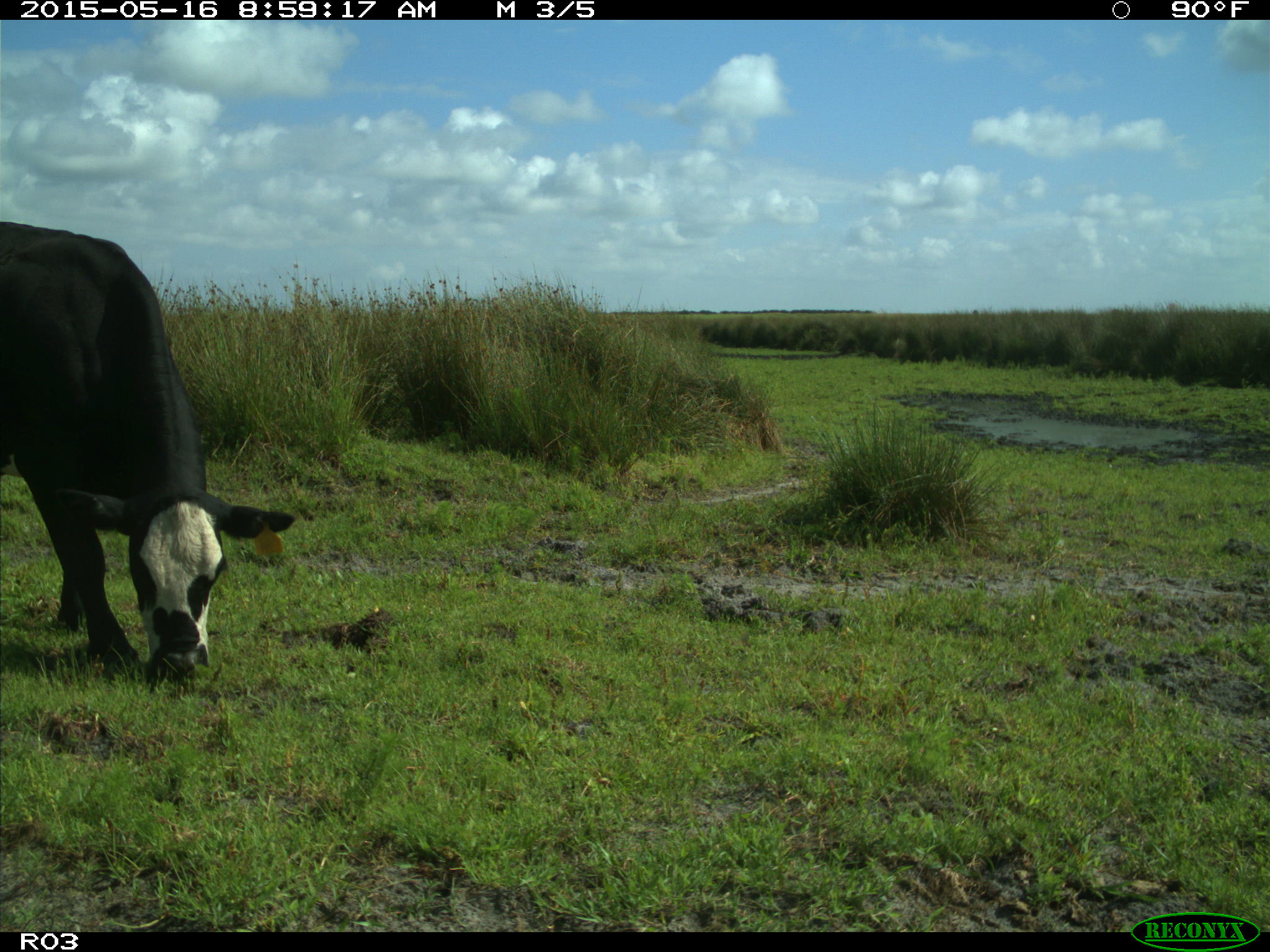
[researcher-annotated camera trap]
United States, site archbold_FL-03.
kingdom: Animalia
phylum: Chordata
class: Mammalia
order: Artiodactyla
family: Bovidae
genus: Bos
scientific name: Bos taurus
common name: domestic cow